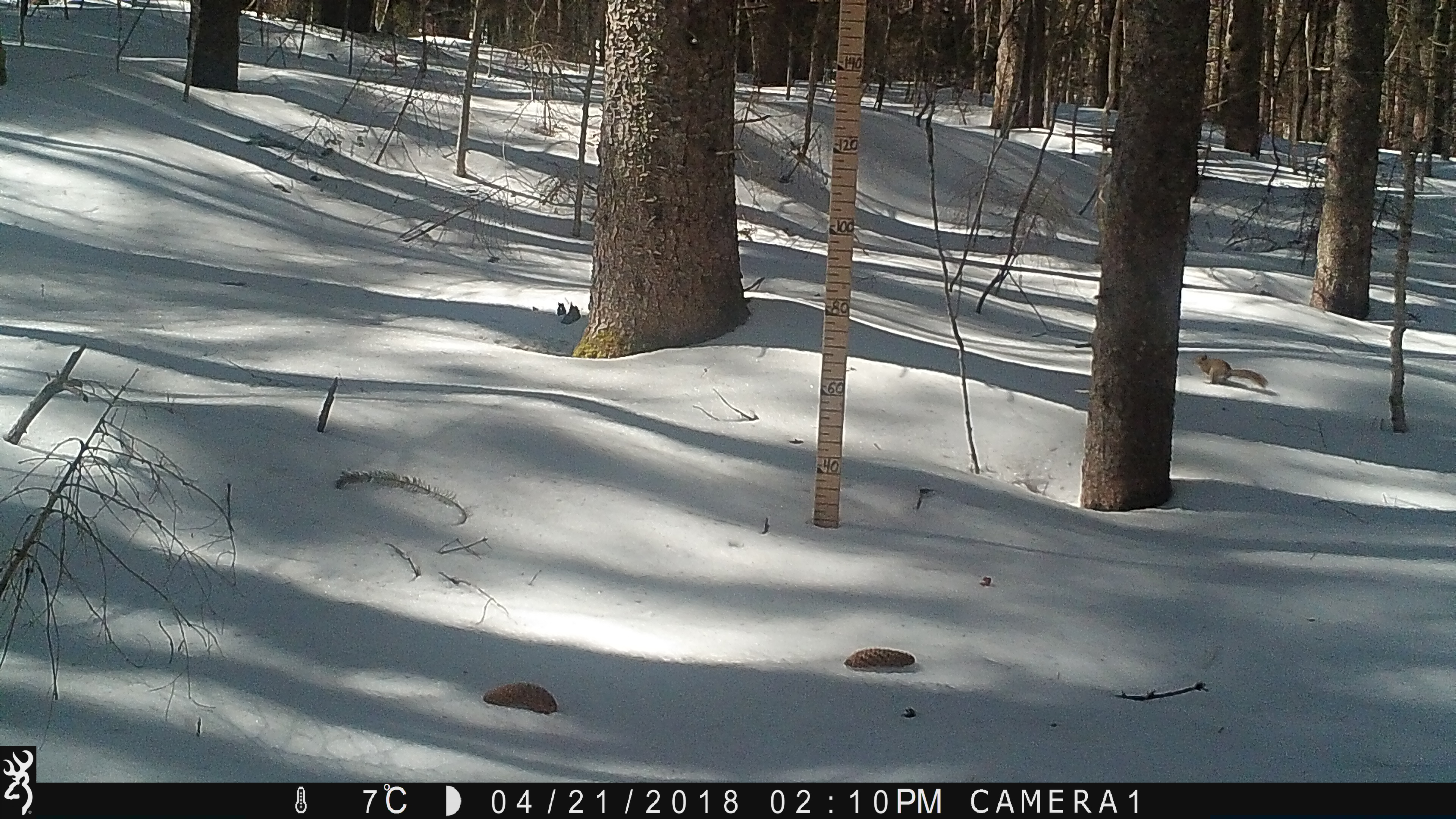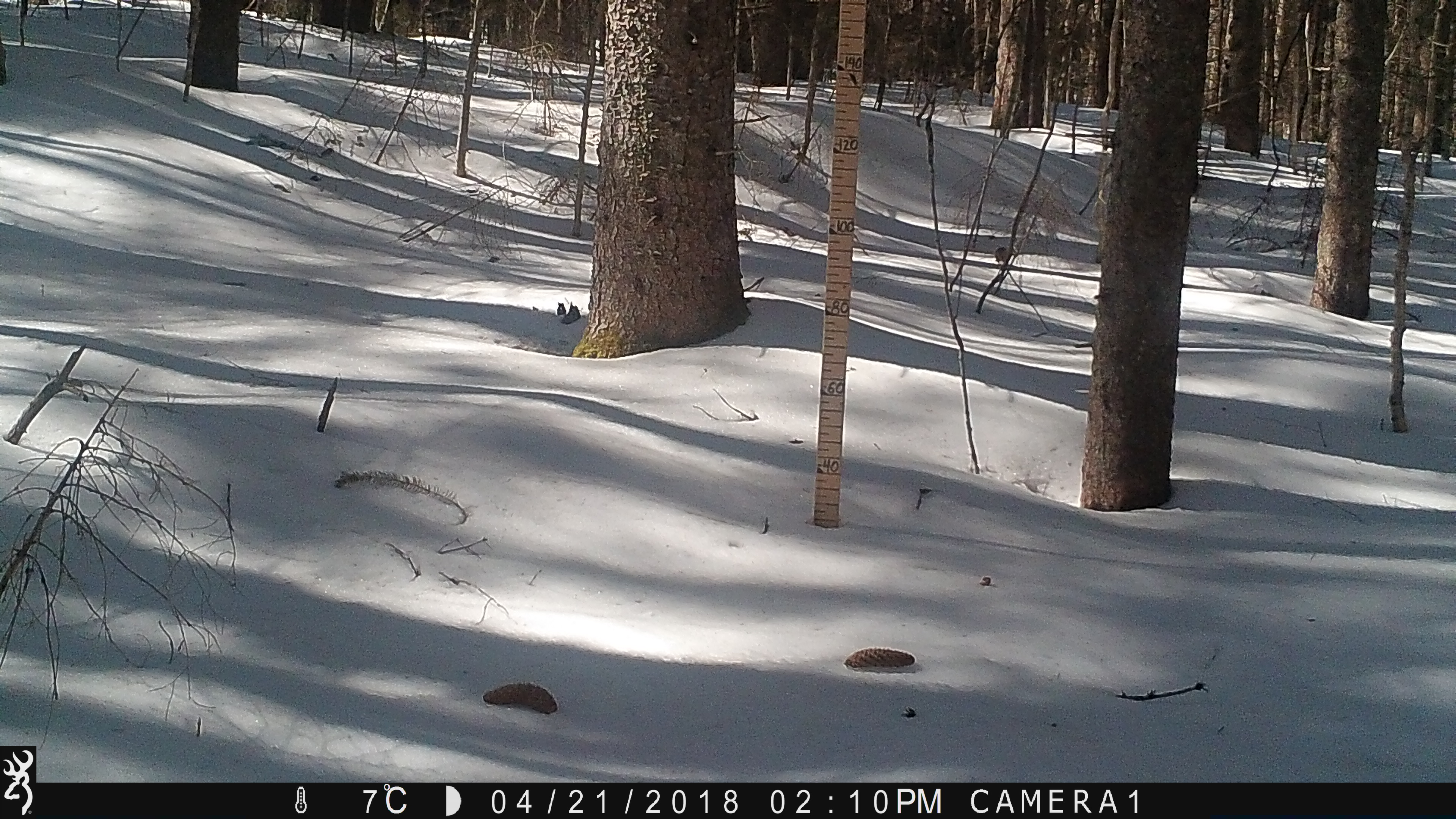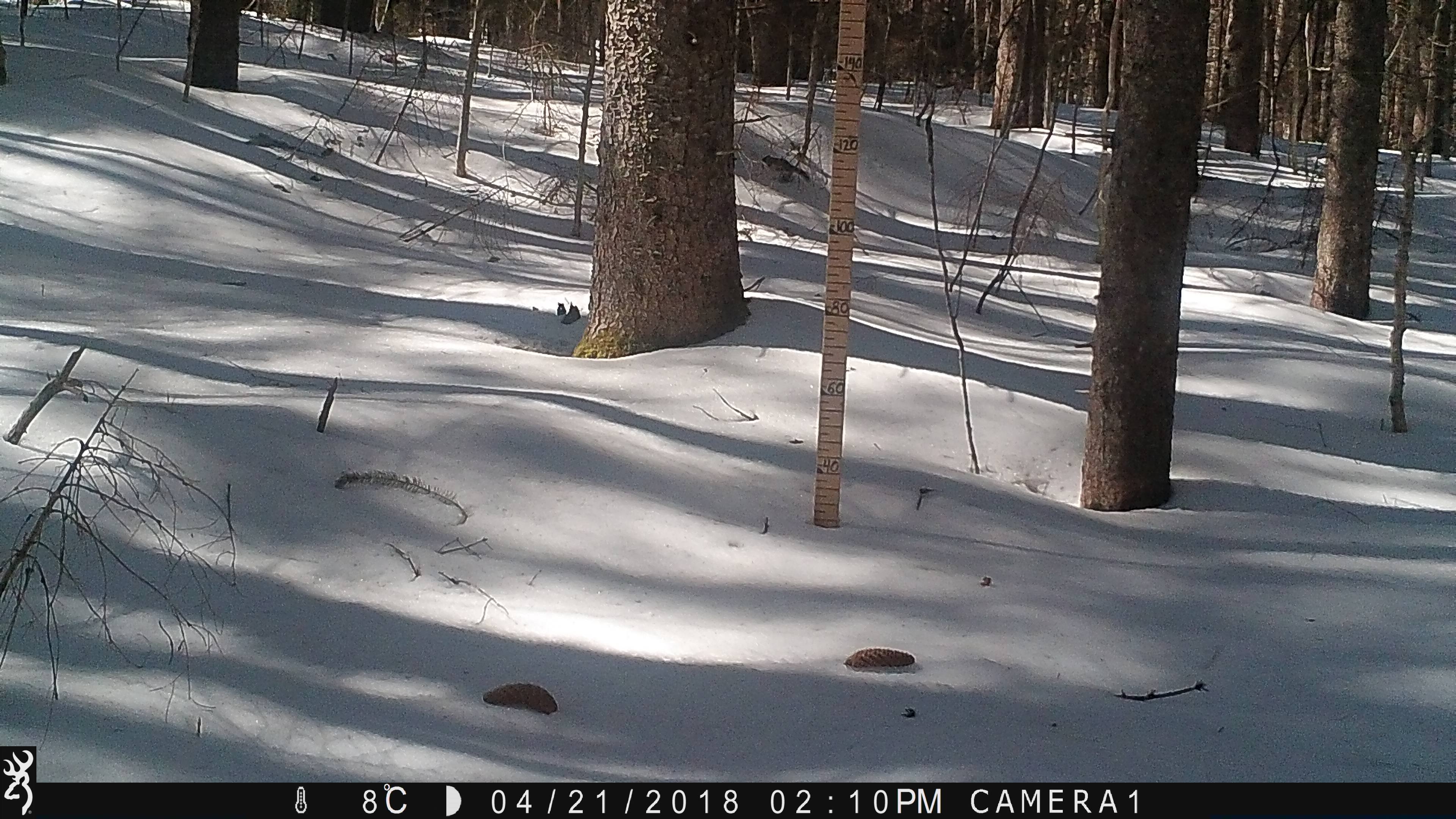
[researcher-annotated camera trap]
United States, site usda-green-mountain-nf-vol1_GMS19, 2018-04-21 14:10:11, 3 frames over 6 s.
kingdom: Animalia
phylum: Chordata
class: Mammalia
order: Rodentia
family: Sciuridae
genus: Tamiasciurus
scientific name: Tamiasciurus hudsonicus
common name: red squirrel